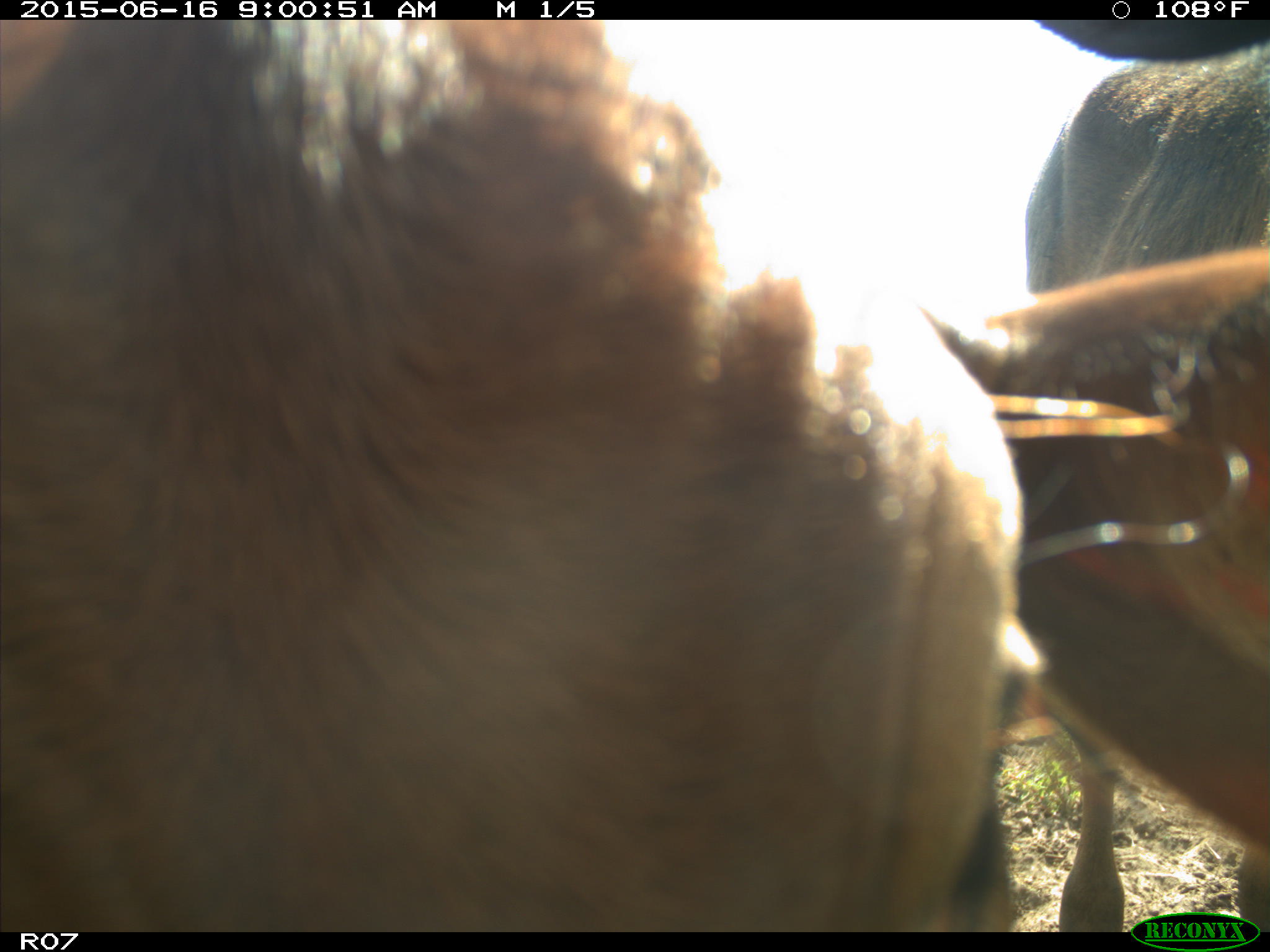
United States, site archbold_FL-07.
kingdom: Animalia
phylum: Chordata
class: Mammalia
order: Artiodactyla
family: Bovidae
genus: Bos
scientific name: Bos taurus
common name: domestic cow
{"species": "Bos taurus (domestic cow)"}